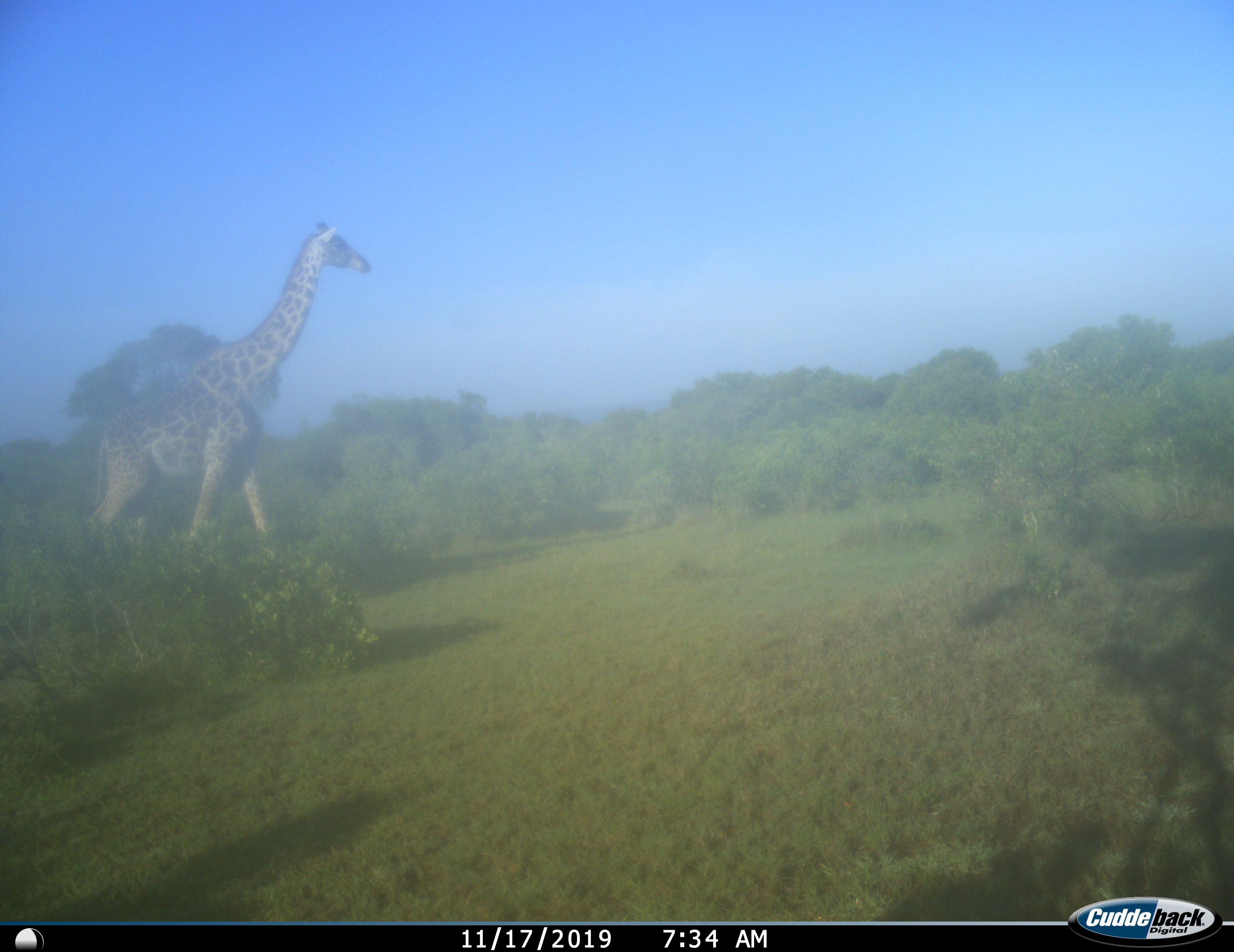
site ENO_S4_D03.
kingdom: Animalia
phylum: Chordata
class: Mammalia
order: Artiodactyla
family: Giraffidae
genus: Giraffa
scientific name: Giraffa camelopardalis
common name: giraffe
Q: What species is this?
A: Giraffe (Giraffa camelopardalis).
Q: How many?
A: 1.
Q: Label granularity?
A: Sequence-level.